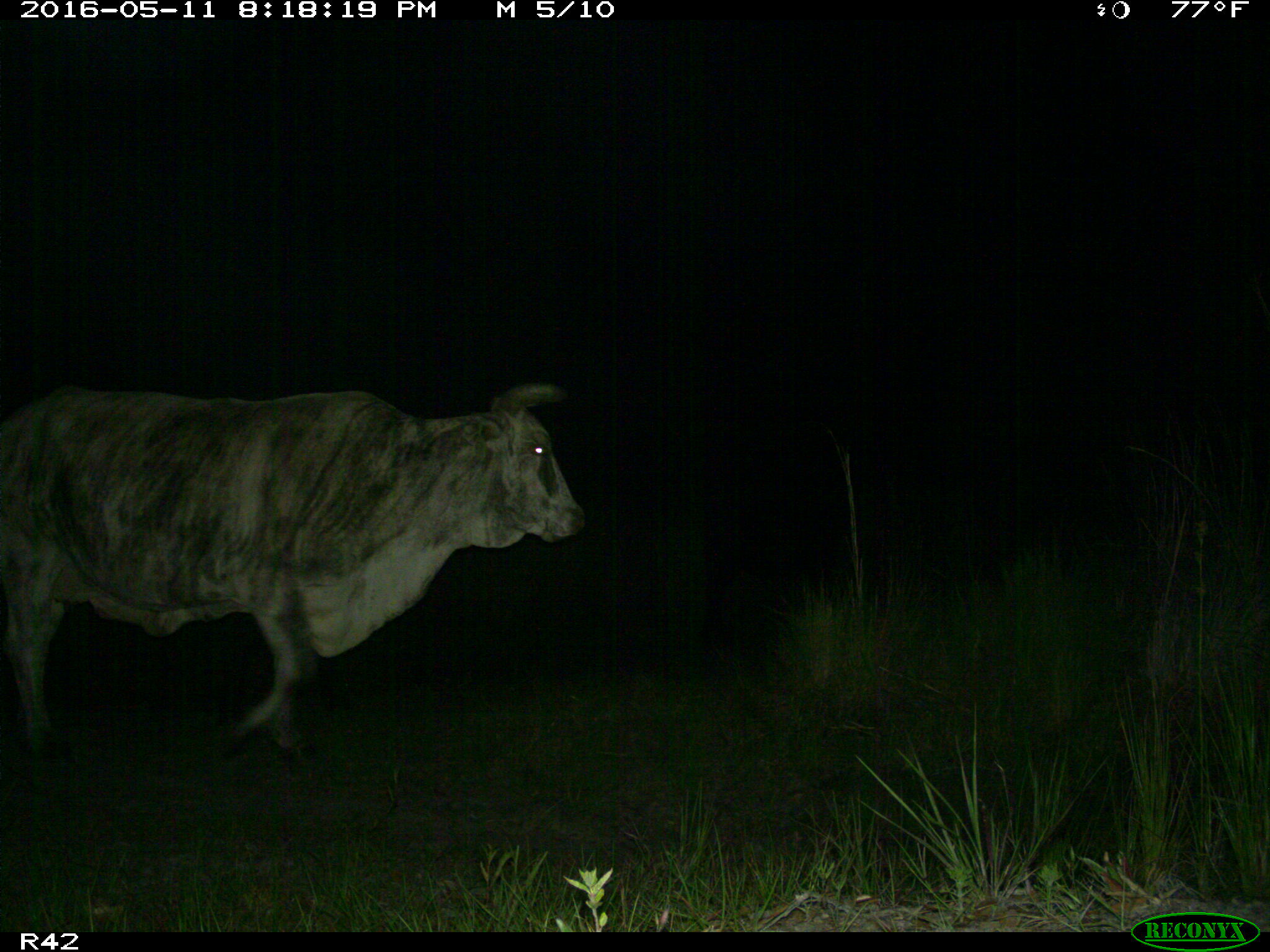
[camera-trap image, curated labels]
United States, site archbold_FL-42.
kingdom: Animalia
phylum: Chordata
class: Mammalia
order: Artiodactyla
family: Bovidae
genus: Bos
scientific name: Bos taurus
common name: domestic cow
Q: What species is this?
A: Bos taurus (domestic cow).